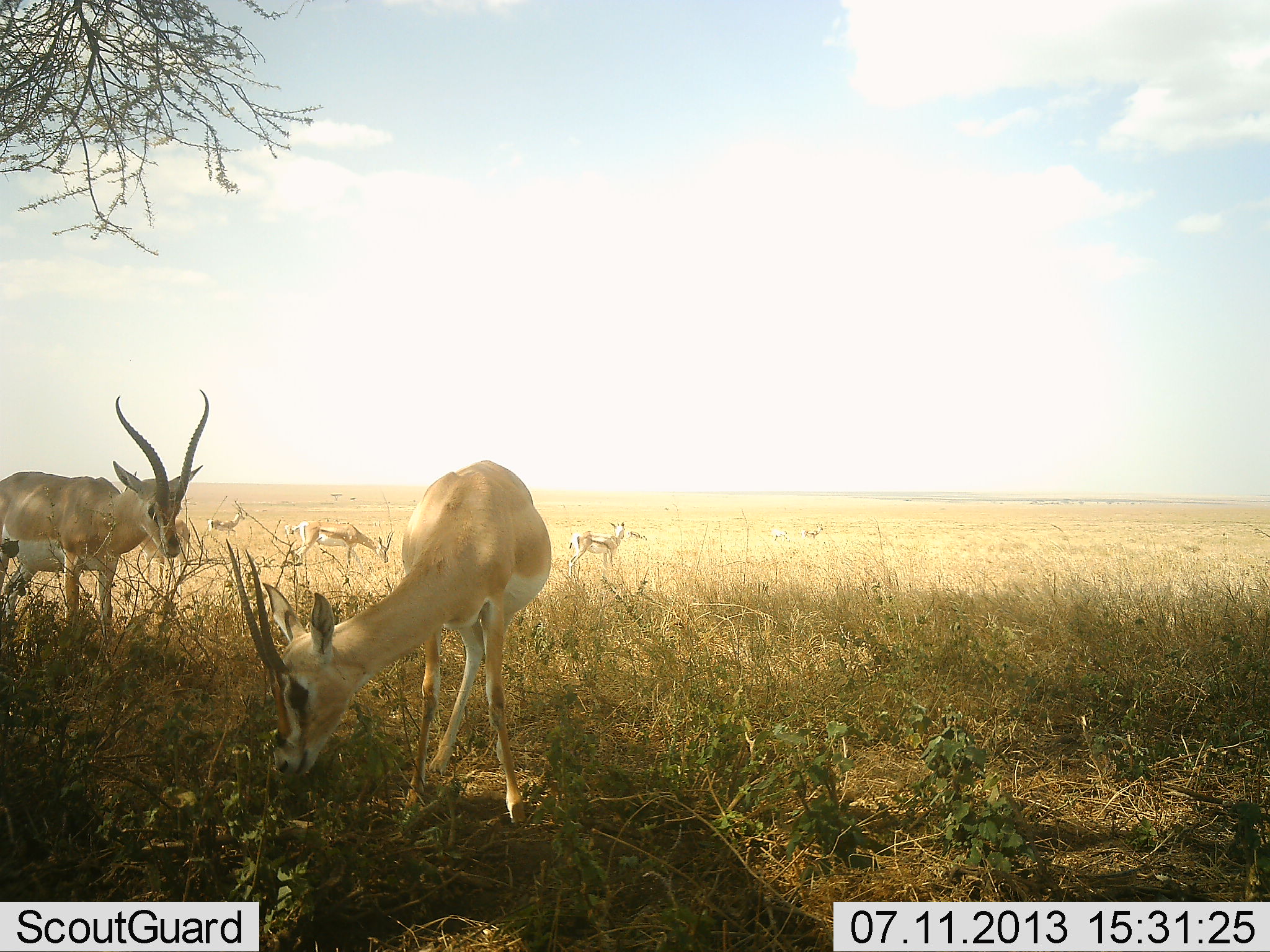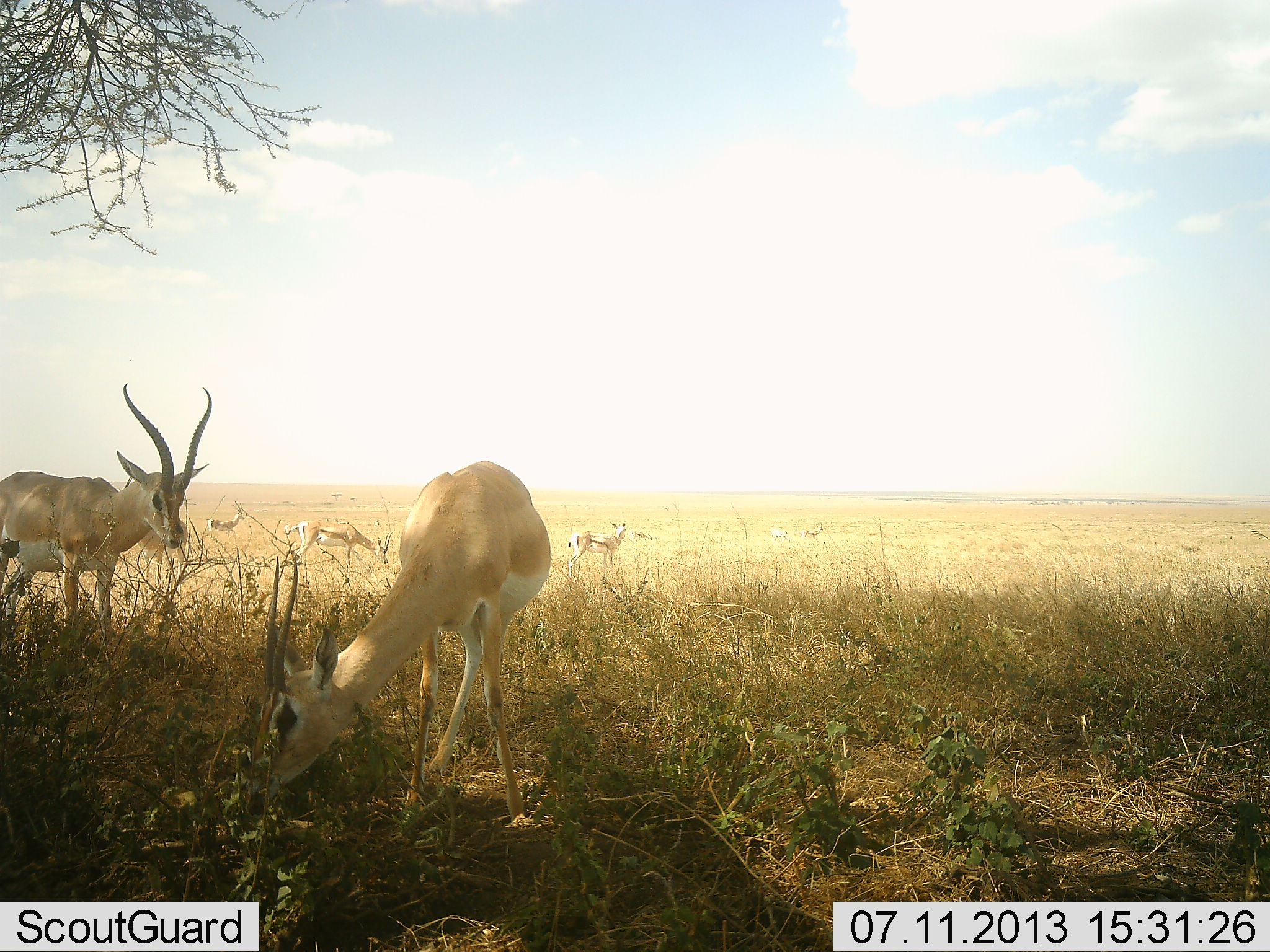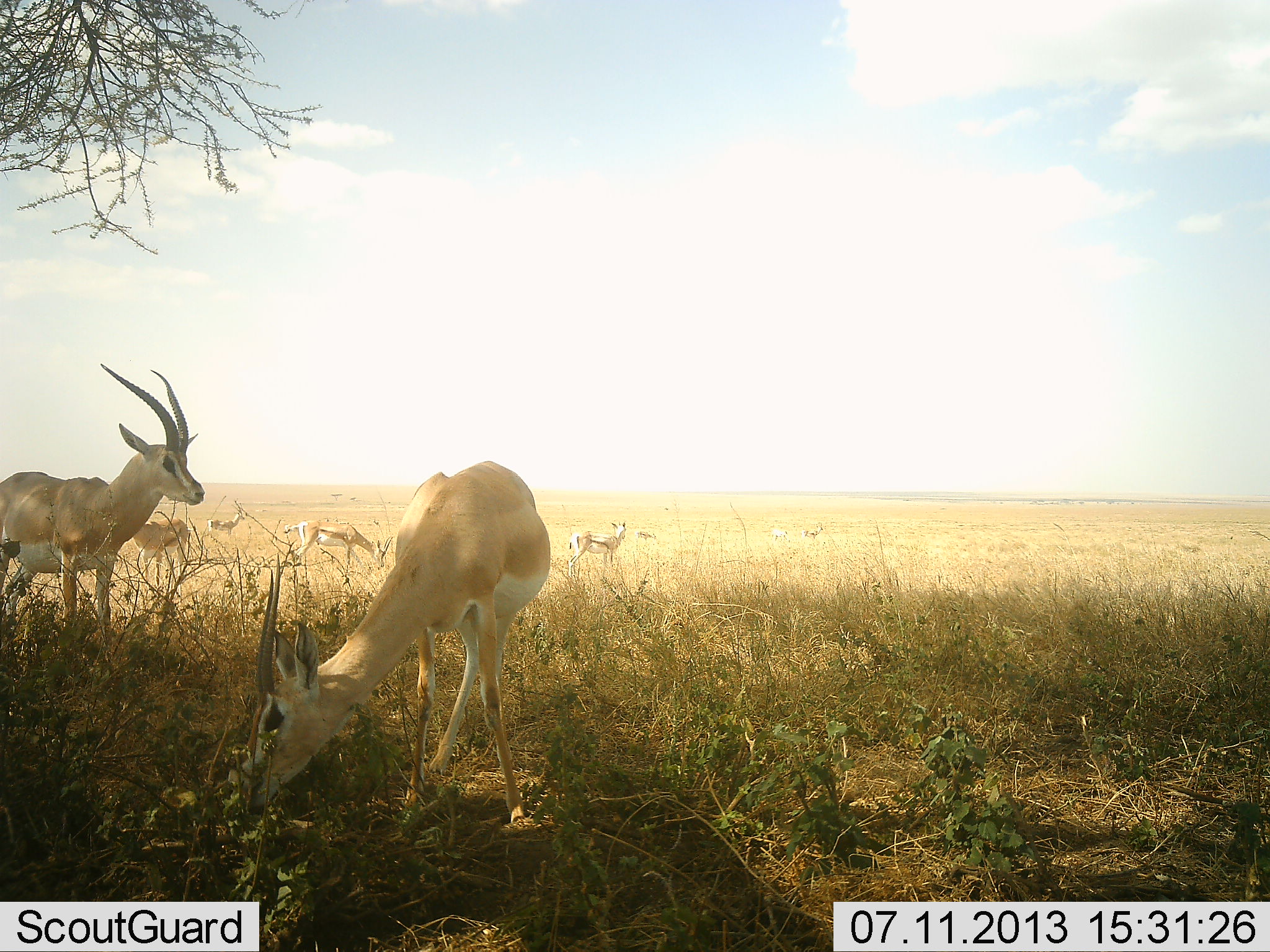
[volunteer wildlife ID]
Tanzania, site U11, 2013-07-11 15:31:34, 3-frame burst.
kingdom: Animalia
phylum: Chordata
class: Mammalia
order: Artiodactyla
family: Bovidae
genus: Nanger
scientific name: Nanger granti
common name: grant's gazelle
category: gazellegrants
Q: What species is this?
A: Gazellegrants (grant's gazelle) (Nanger granti).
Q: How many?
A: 2.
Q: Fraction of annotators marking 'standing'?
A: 64%.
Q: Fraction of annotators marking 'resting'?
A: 0%.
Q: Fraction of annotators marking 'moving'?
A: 0%.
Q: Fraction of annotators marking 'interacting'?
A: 0%.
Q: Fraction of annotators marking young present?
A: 0%.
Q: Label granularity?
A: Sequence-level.